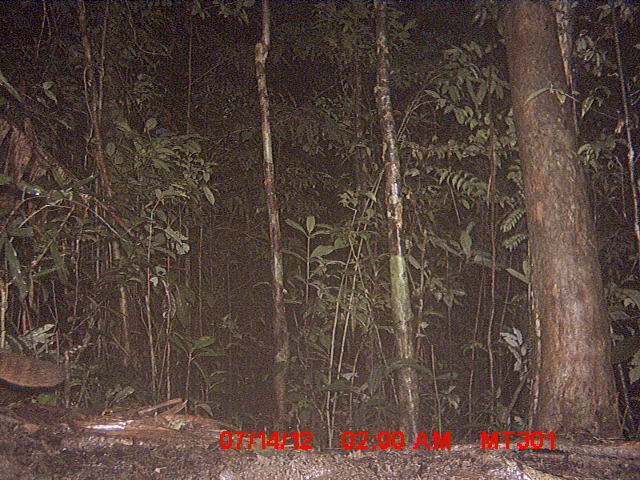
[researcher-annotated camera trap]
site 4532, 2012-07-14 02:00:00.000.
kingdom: Animalia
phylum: Chordata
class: Mammalia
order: Carnivora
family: Eupleridae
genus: Fossa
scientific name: Fossa fossana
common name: fanaloka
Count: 1.